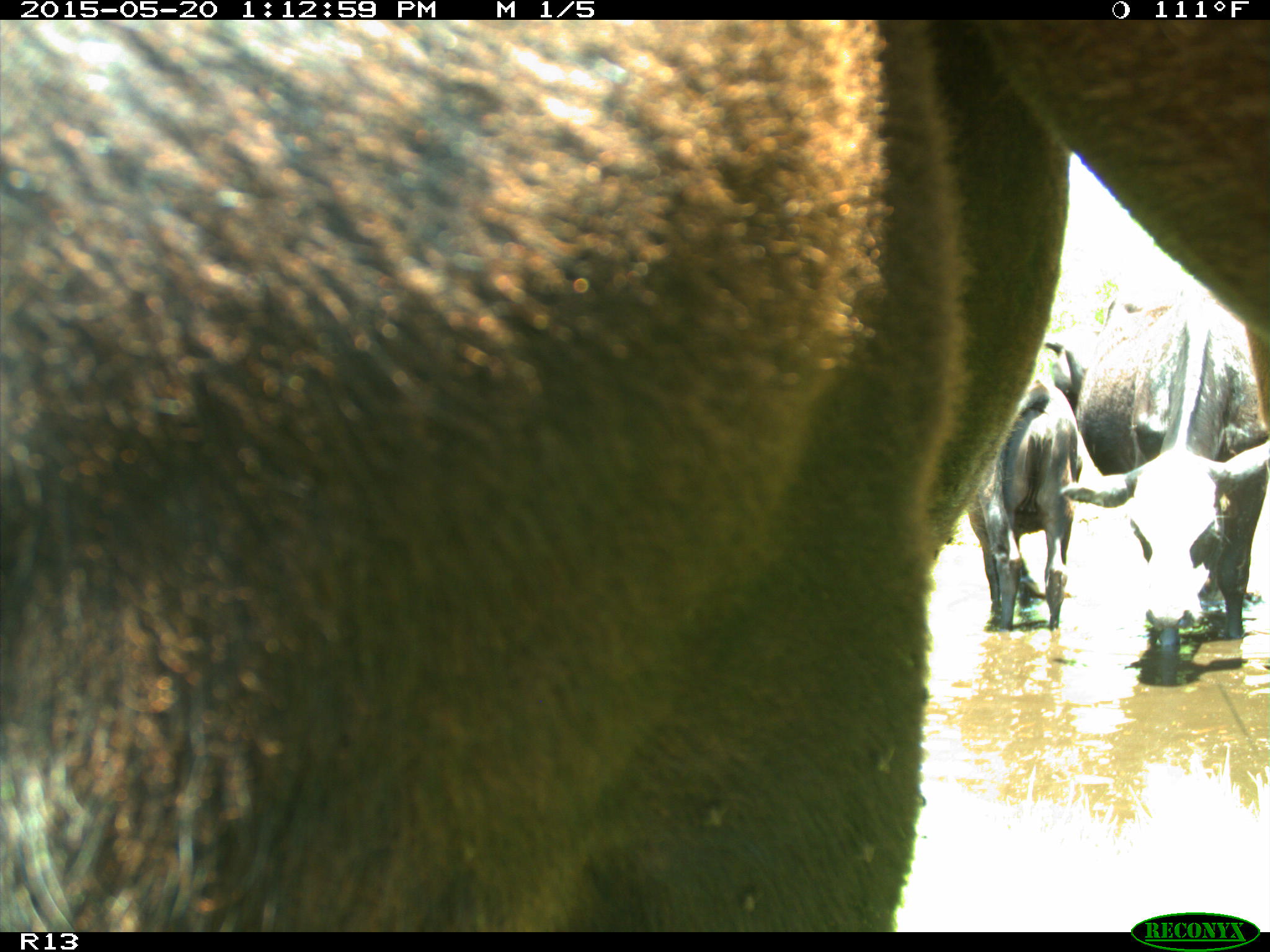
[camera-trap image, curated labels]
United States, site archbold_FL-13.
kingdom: Animalia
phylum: Chordata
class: Mammalia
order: Artiodactyla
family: Bovidae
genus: Bos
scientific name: Bos taurus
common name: domestic cow